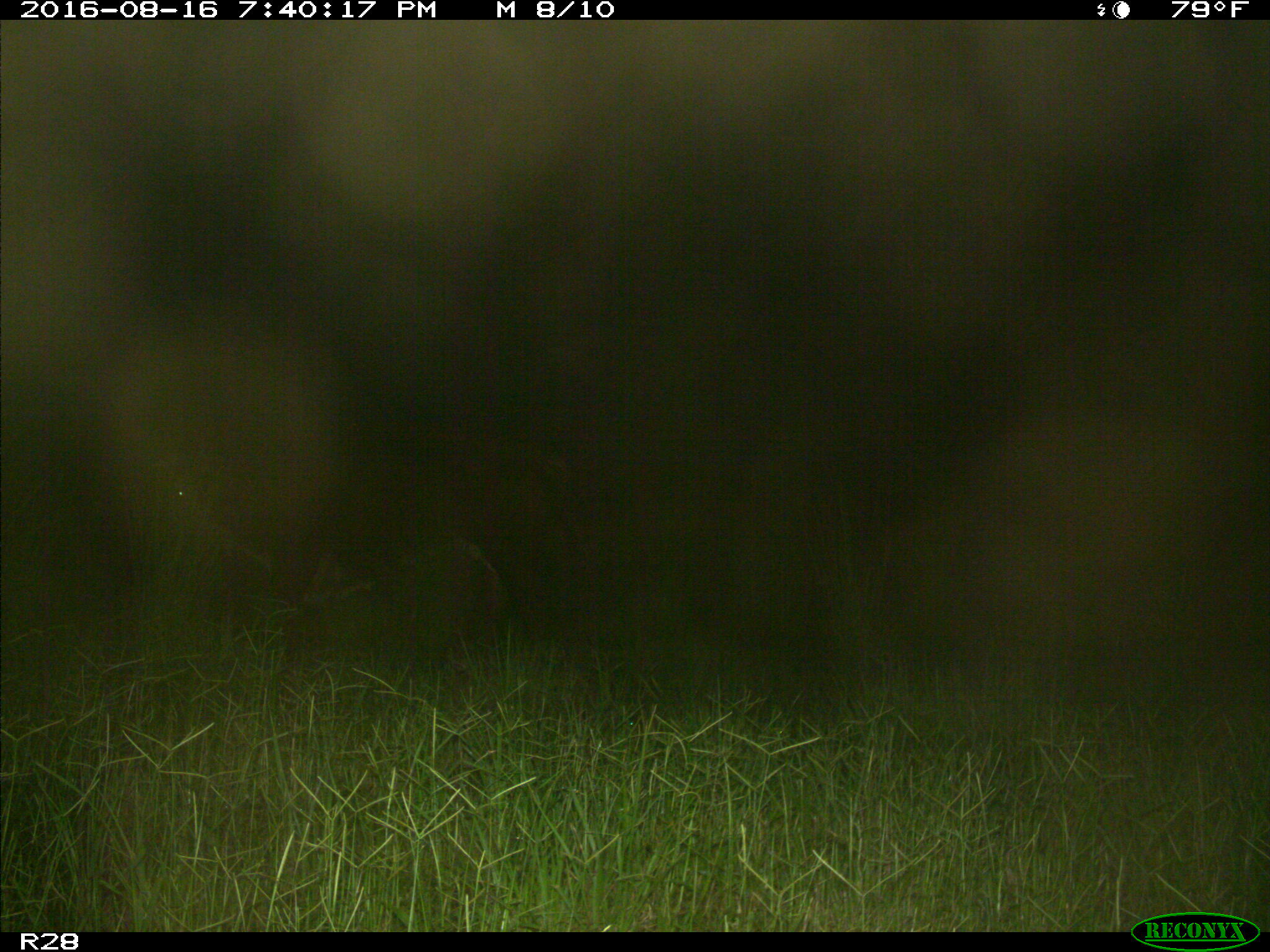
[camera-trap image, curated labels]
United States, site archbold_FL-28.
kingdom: Animalia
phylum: Chordata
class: Mammalia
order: Artiodactyla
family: Bovidae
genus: Bos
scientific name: Bos taurus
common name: domestic cow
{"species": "Bos taurus (domestic cow)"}